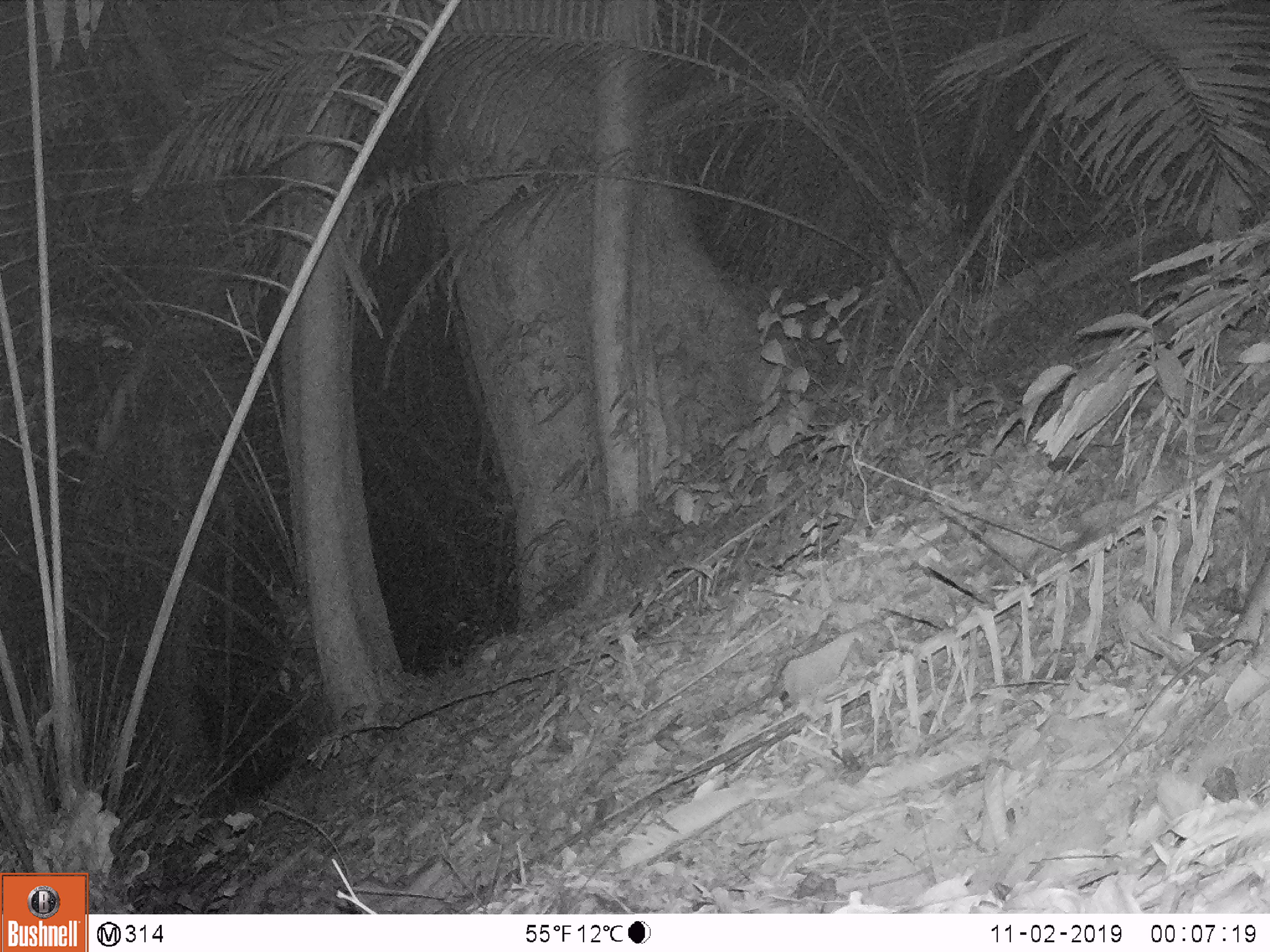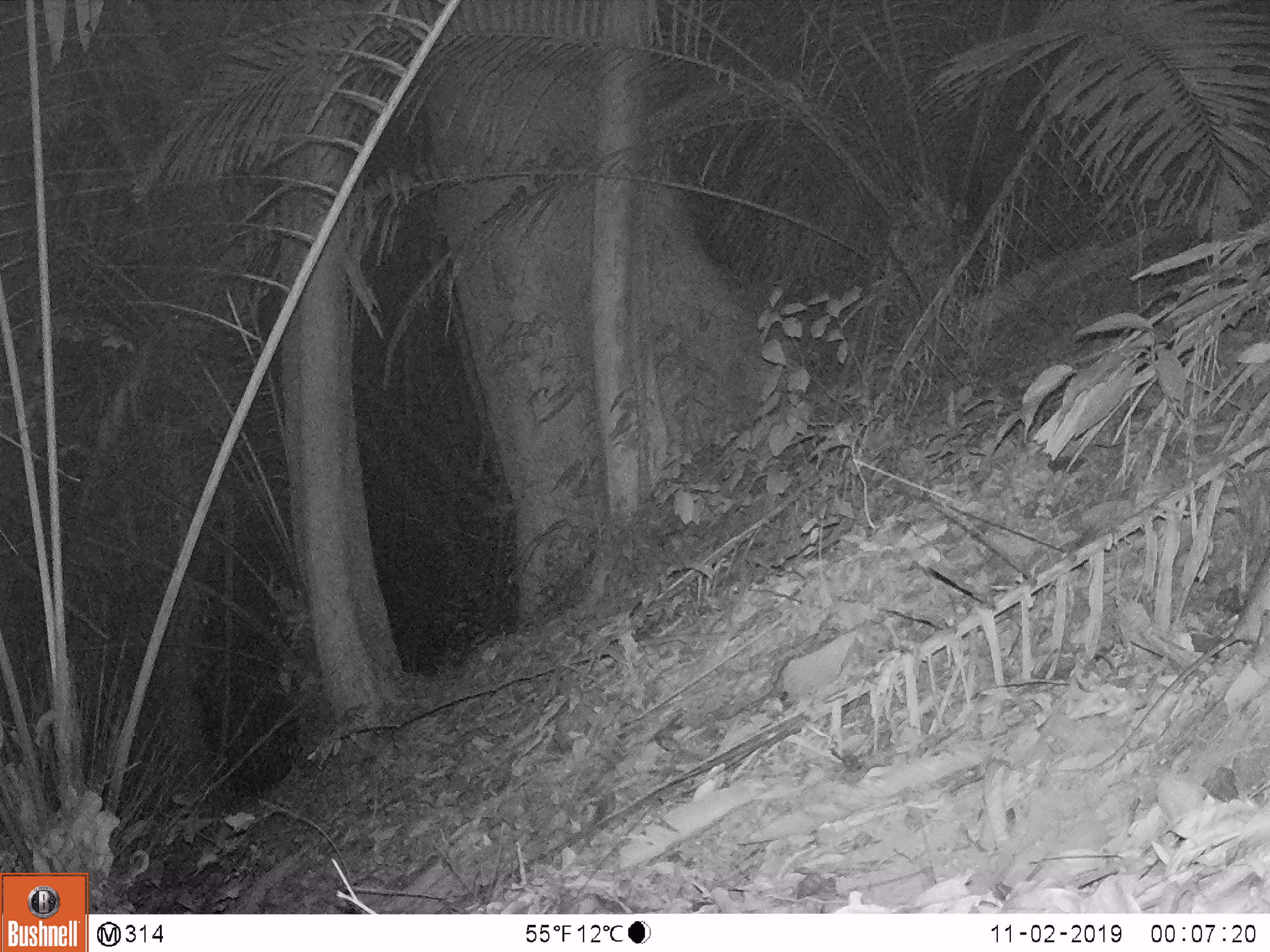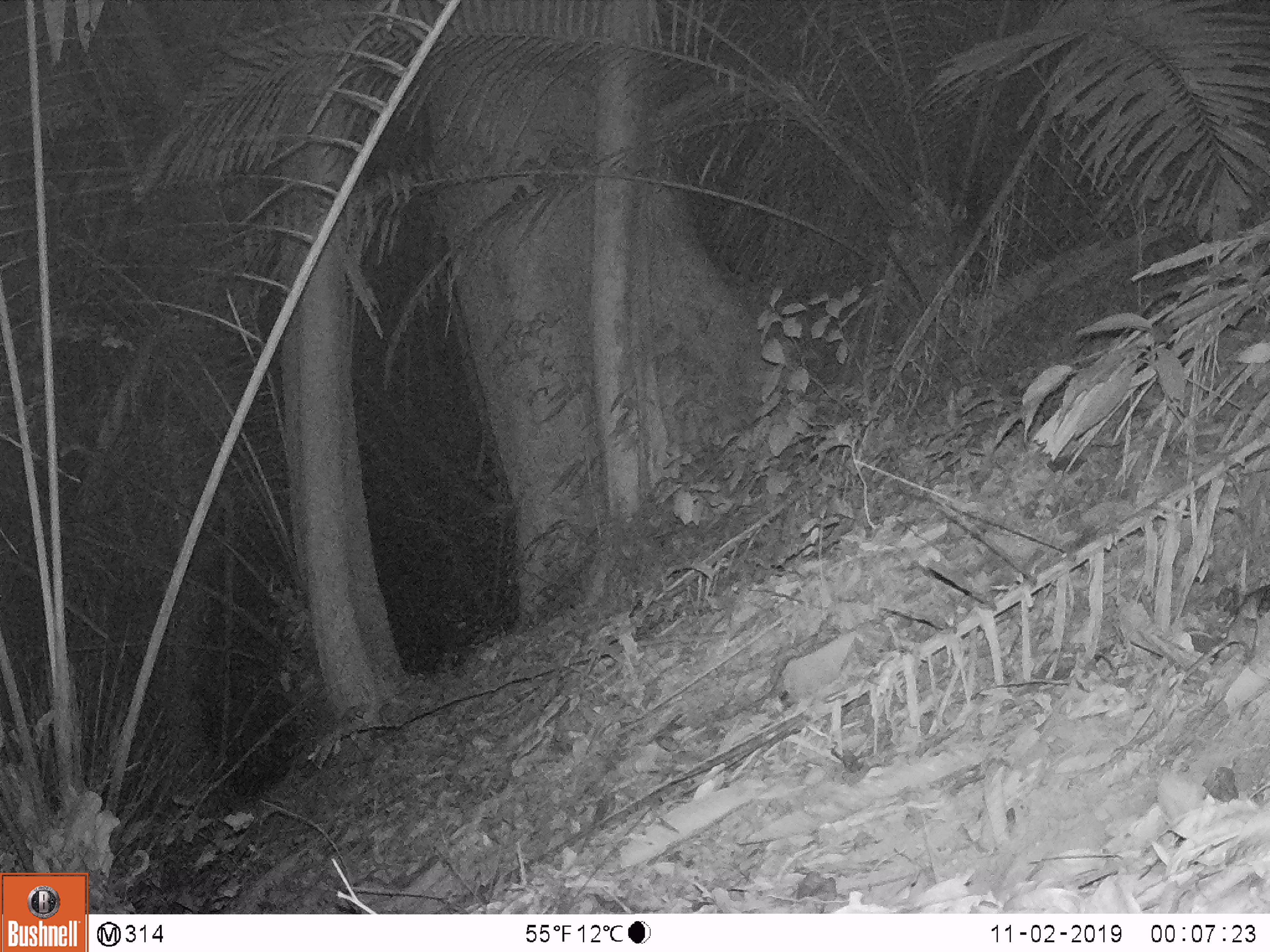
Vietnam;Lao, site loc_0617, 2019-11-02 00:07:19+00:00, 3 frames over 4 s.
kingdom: Animalia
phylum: Chordata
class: Mammalia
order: Rodentia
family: Muridae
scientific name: Muridae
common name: old-world mice and rats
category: unidentified murid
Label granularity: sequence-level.